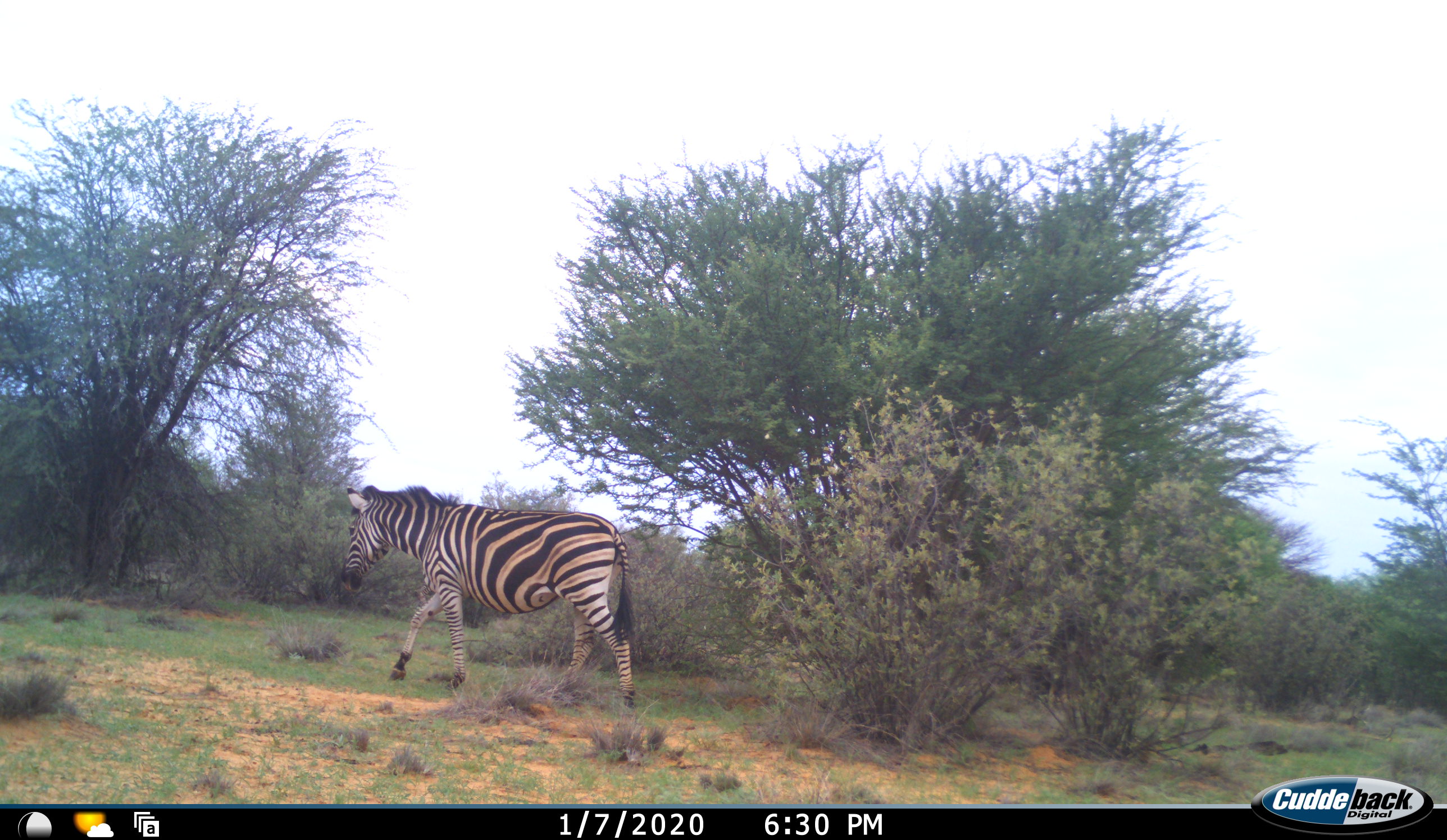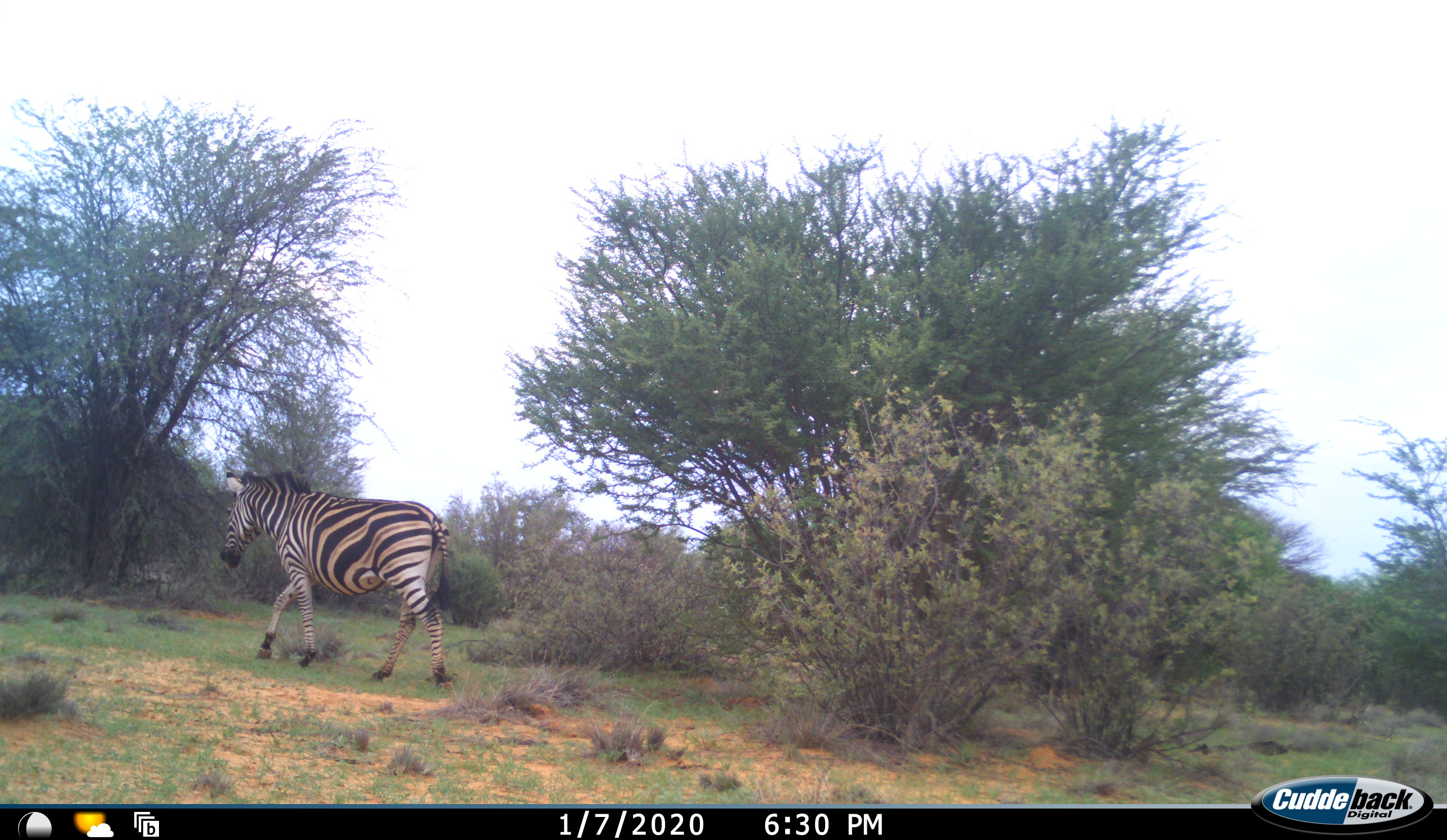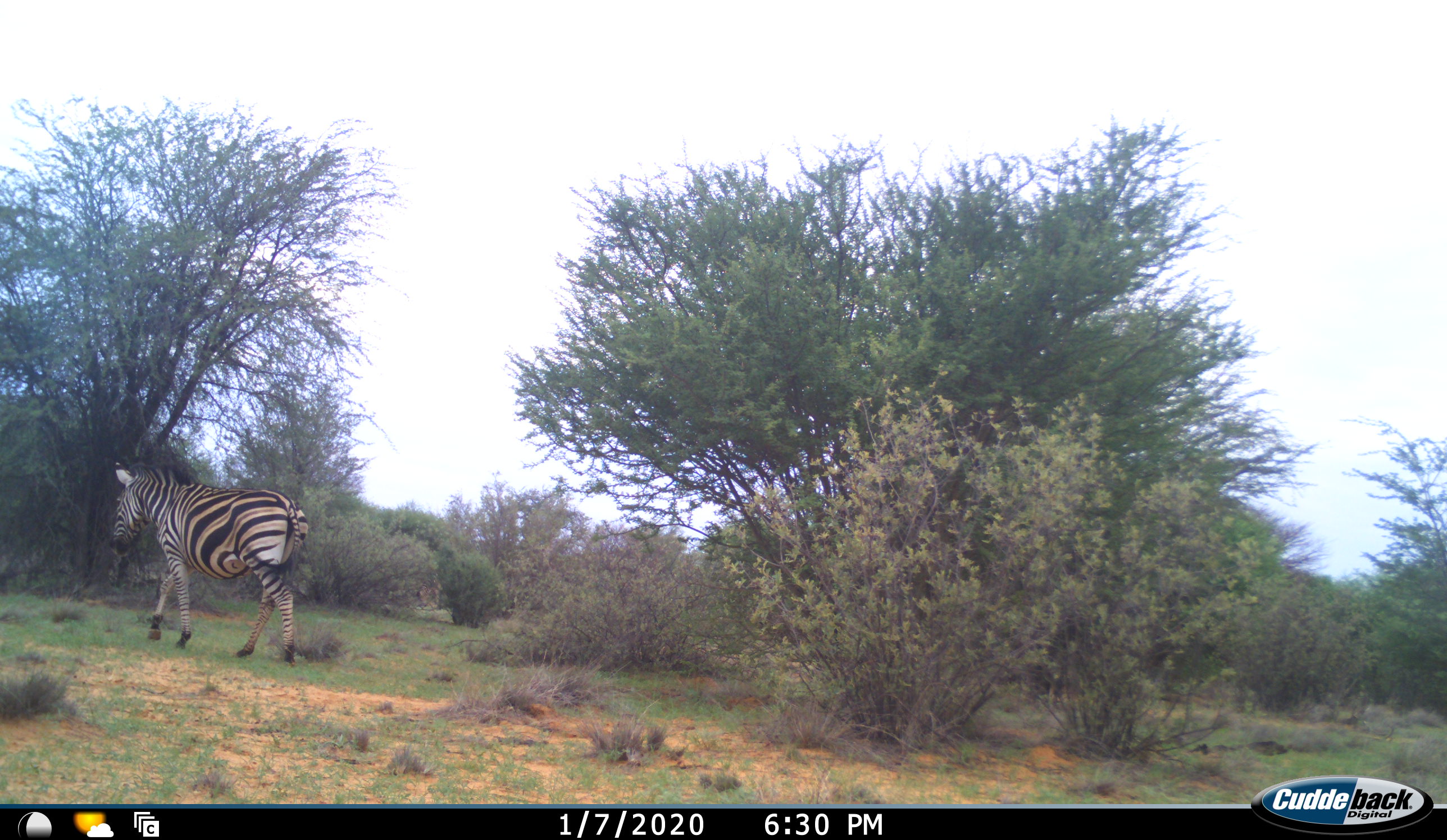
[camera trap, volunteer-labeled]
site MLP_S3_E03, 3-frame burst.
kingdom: Animalia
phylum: Chordata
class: Mammalia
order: Perissodactyla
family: Equidae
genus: Equus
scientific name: Equus quagga burchellii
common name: burchell's zebra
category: zebraburchells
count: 1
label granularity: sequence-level